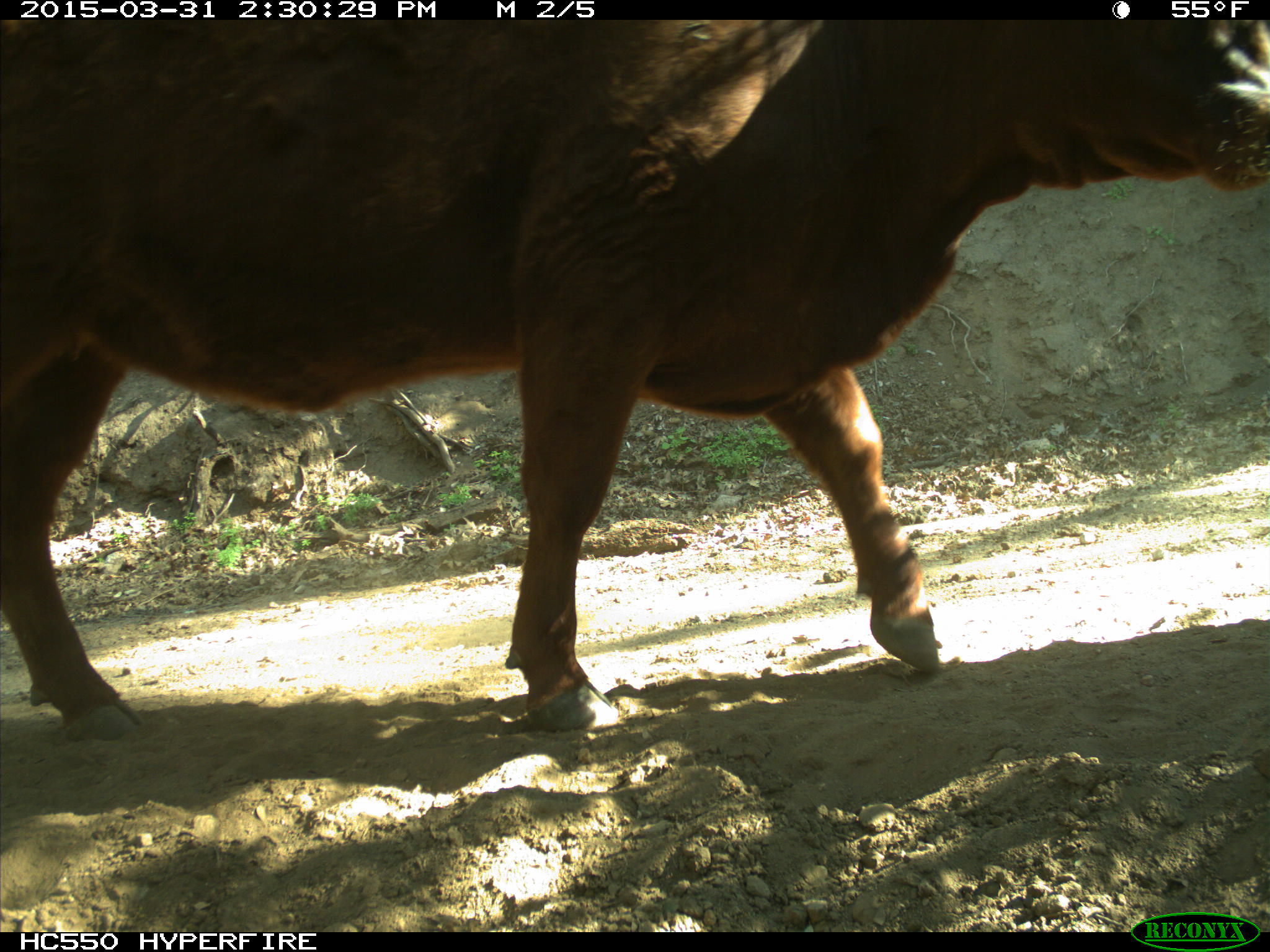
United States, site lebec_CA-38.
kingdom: Animalia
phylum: Chordata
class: Mammalia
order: Artiodactyla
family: Bovidae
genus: Bos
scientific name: Bos taurus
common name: domestic cow